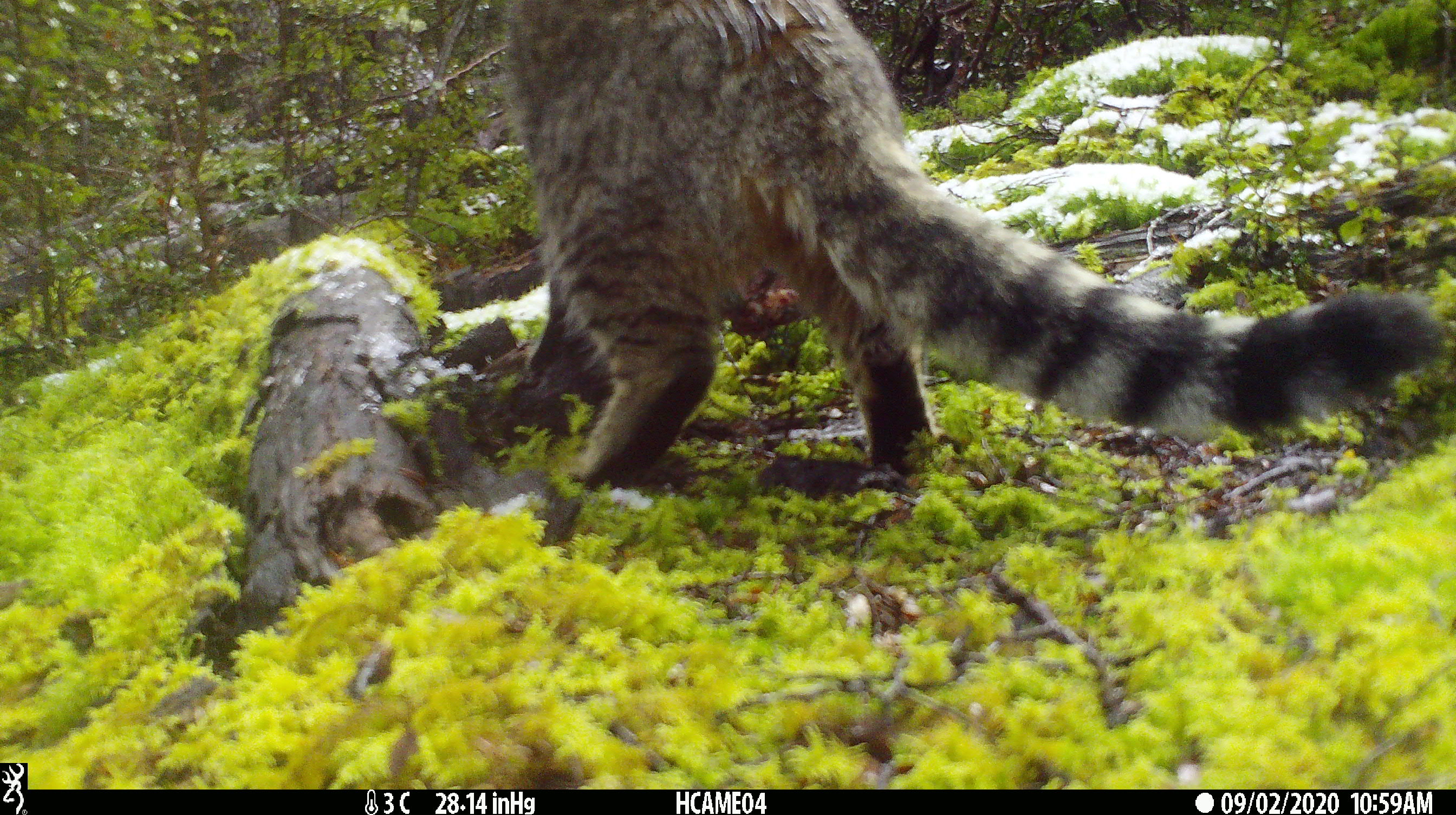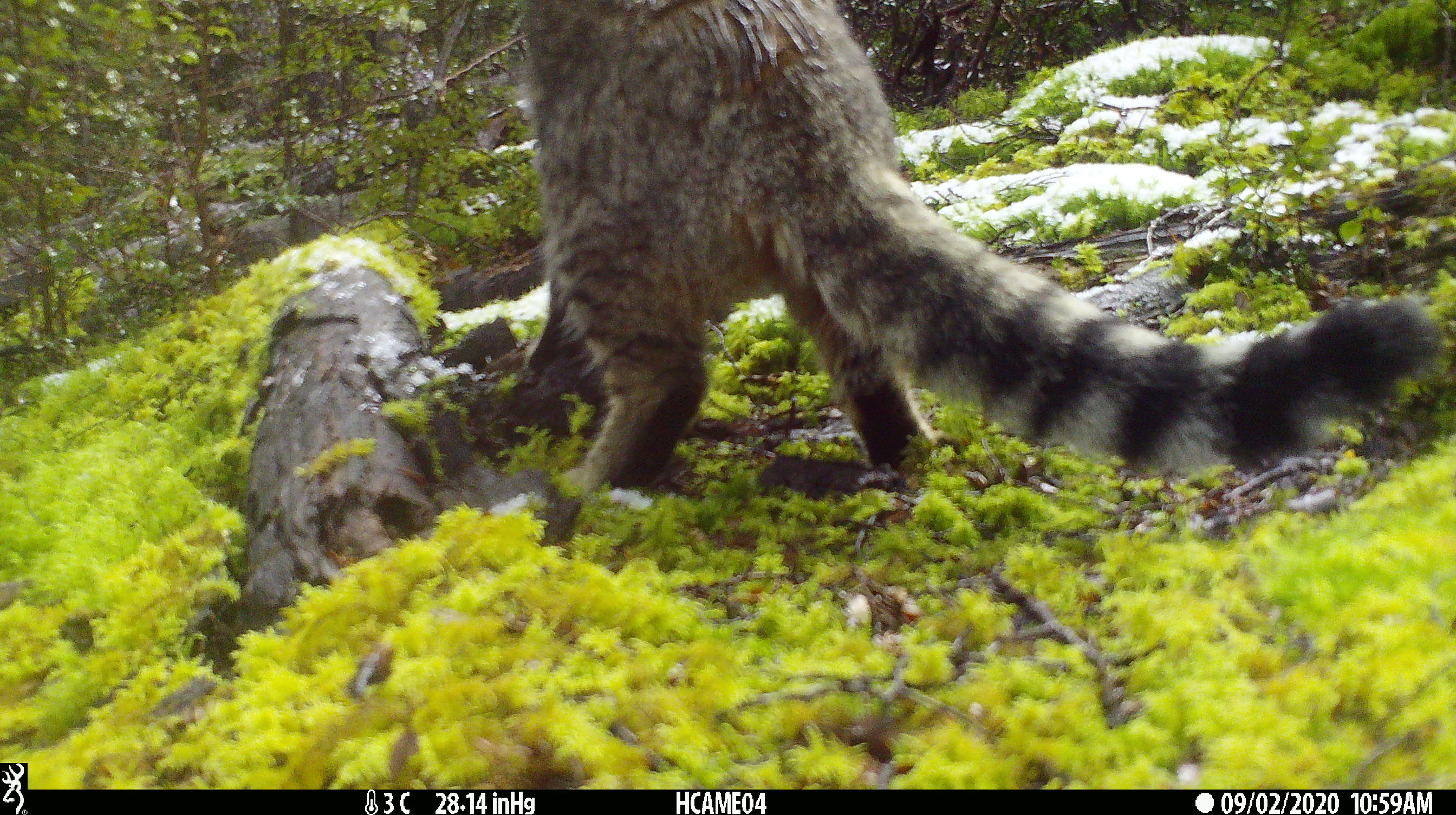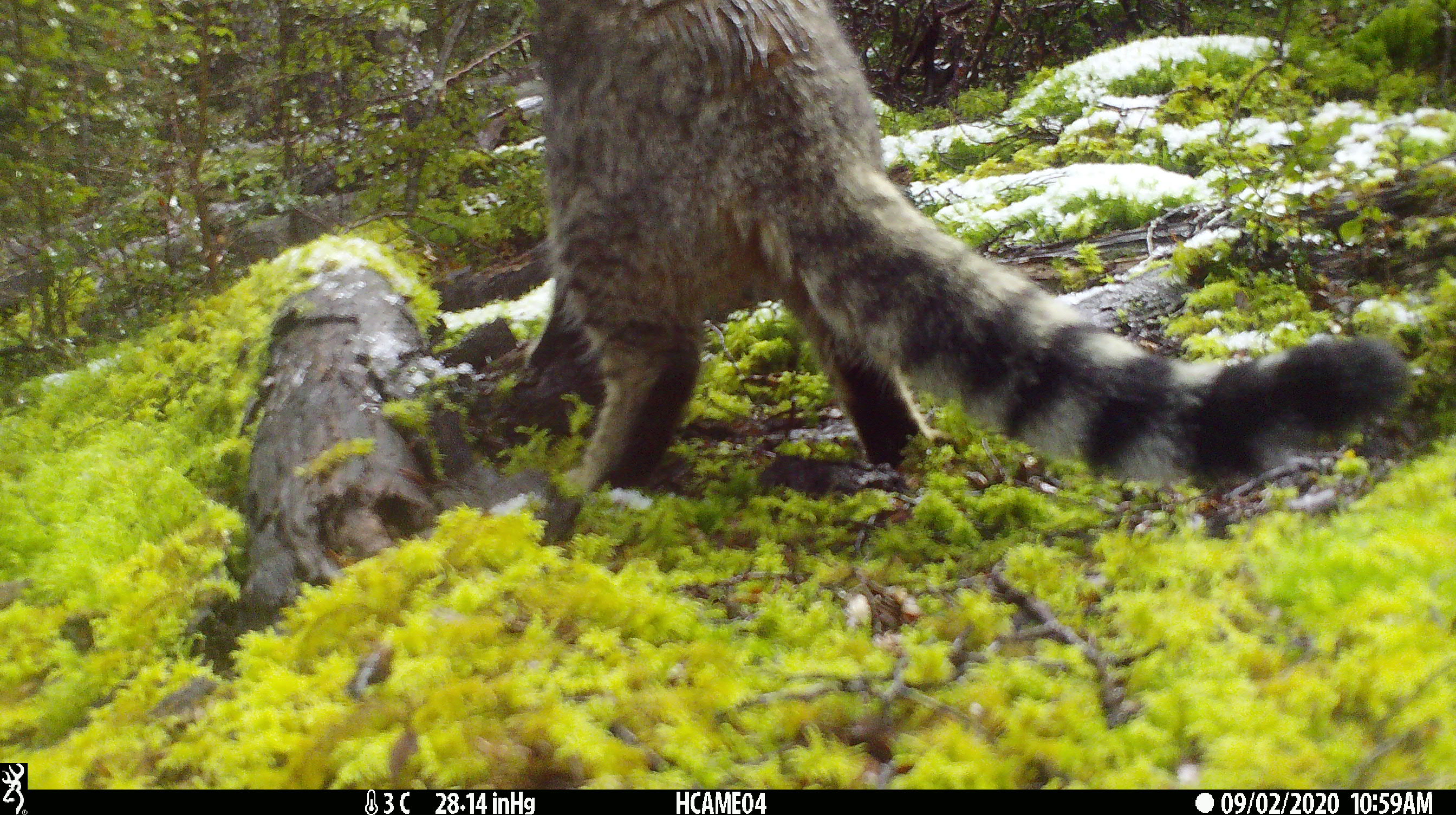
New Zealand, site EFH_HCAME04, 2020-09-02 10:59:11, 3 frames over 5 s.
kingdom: Animalia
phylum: Chordata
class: Mammalia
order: Carnivora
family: Felidae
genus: Felis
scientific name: Felis catus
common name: domestic cat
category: cat